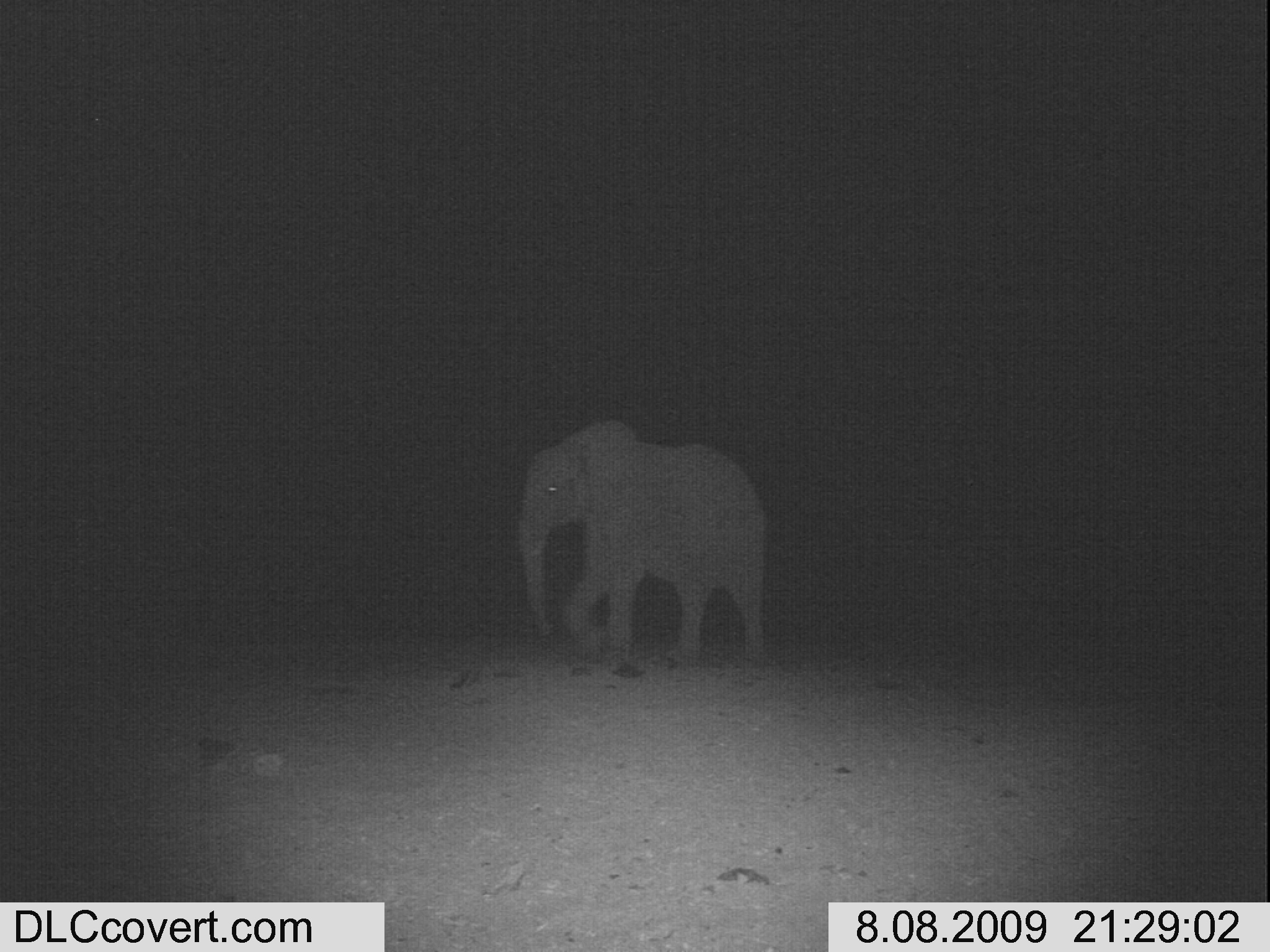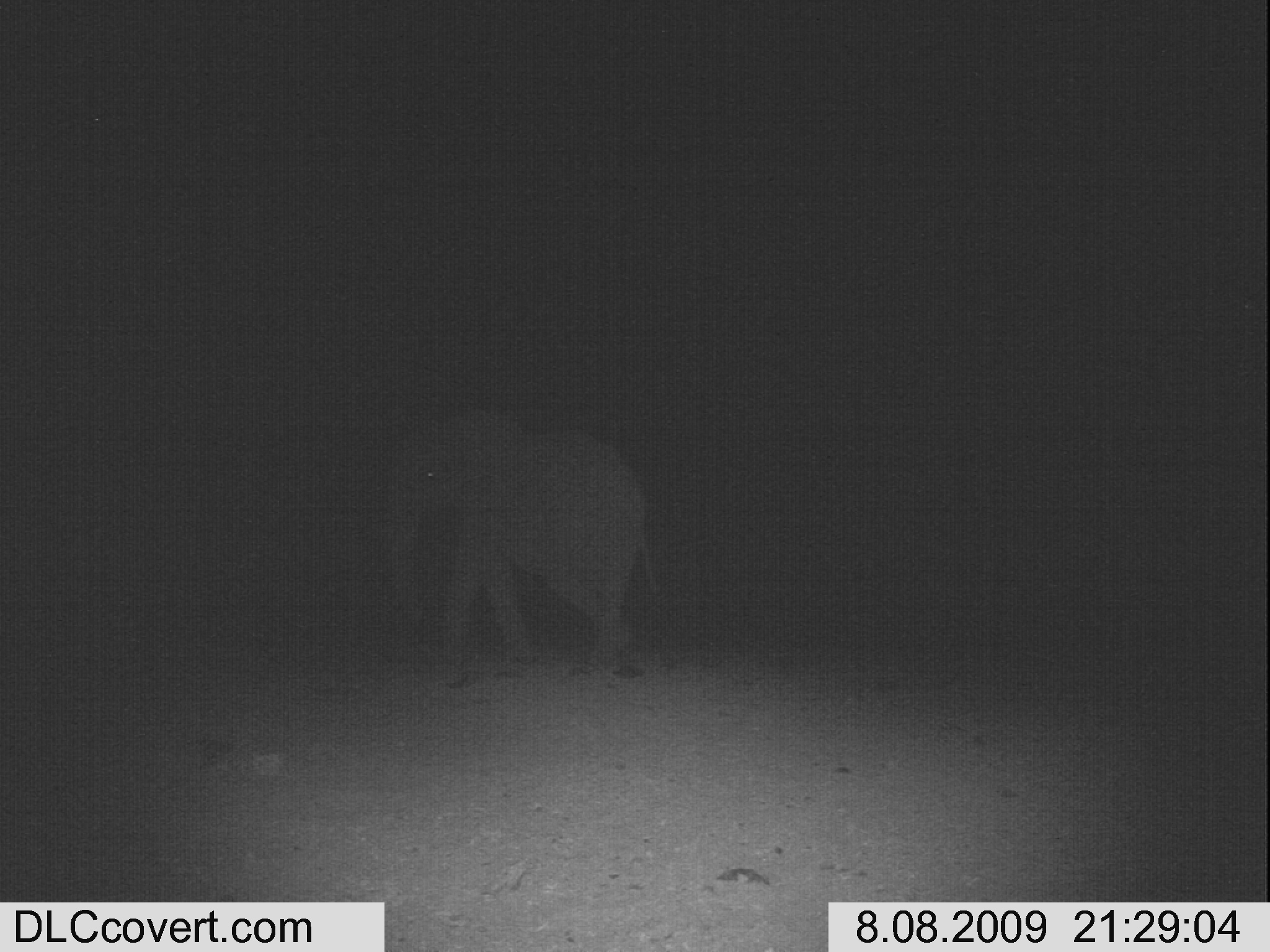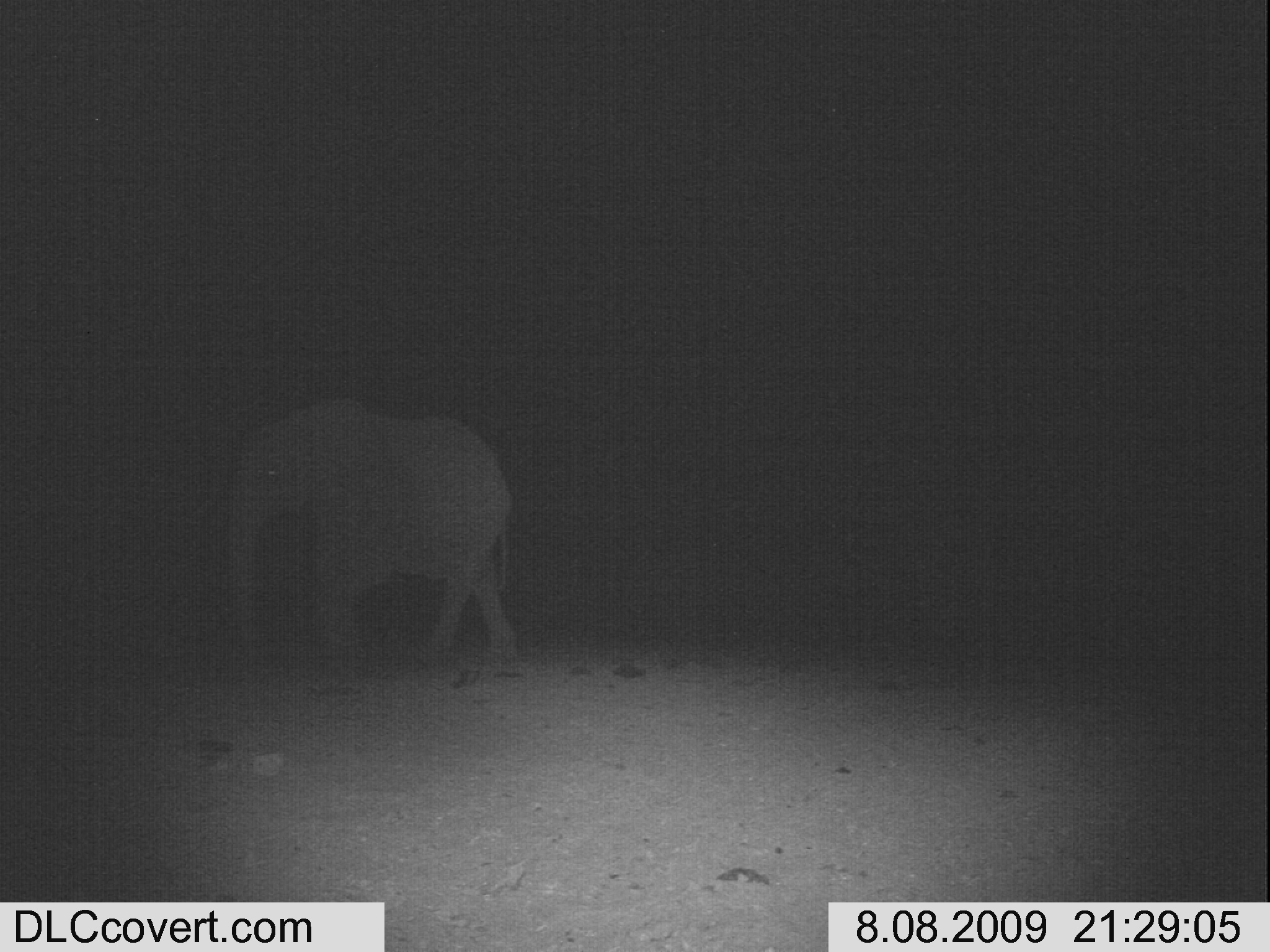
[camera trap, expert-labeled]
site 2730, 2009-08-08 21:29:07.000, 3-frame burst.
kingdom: Animalia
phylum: Chordata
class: Mammalia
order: Proboscidea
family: Elephantidae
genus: Loxodonta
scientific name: Loxodonta africana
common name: african bush elephant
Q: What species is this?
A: Loxodonta africana (african bush elephant).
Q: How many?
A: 1.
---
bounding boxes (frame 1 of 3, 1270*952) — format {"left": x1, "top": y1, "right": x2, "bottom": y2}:
loxodonta africana: {"left": 520, "top": 421, "right": 762, "bottom": 661}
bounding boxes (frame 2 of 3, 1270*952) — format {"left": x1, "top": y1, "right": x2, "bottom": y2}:
loxodonta africana: {"left": 388, "top": 412, "right": 658, "bottom": 673}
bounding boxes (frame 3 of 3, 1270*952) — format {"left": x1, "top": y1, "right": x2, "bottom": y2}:
loxodonta africana: {"left": 223, "top": 402, "right": 516, "bottom": 660}